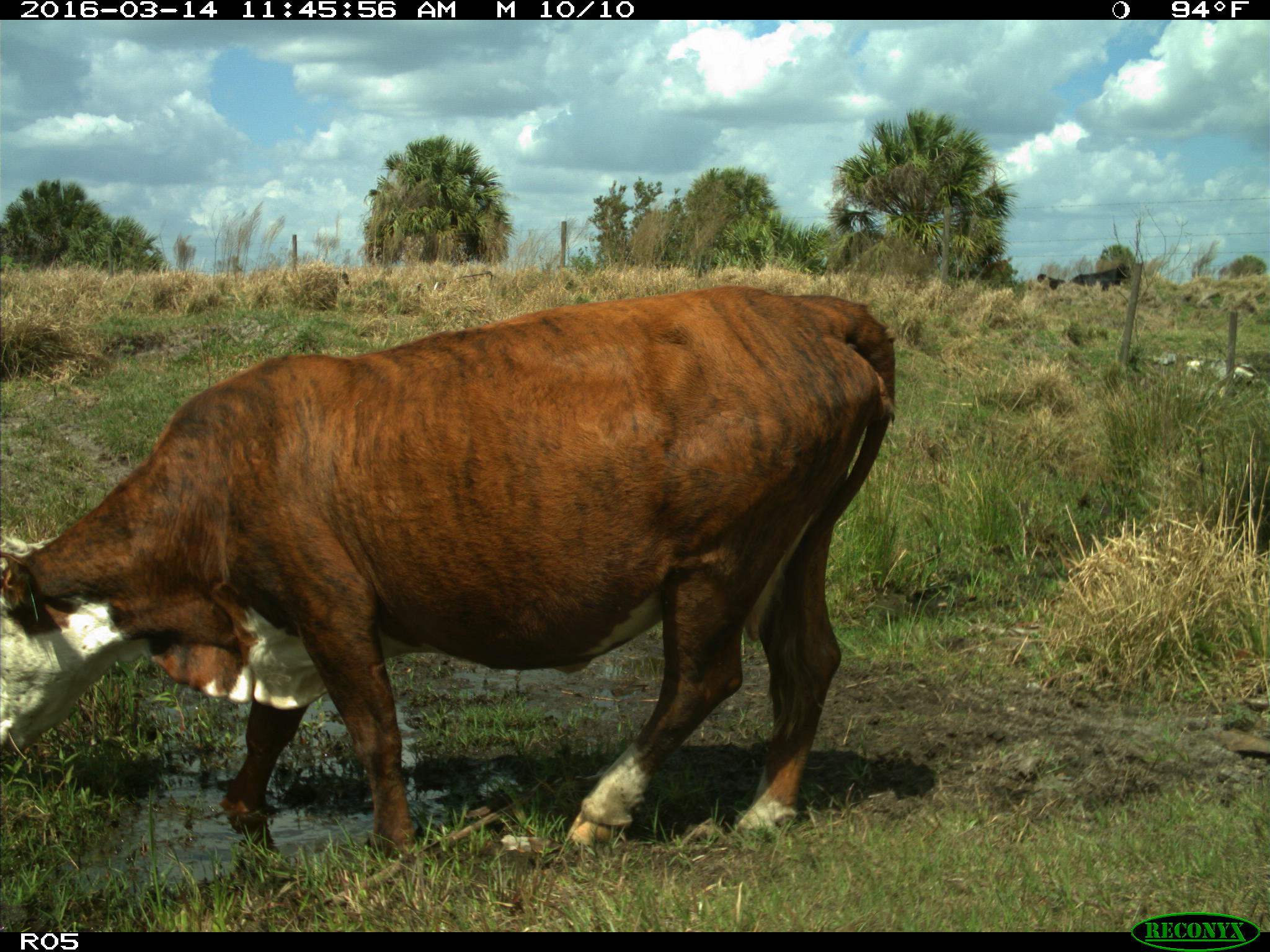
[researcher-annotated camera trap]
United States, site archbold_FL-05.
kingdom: Animalia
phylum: Chordata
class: Mammalia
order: Artiodactyla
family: Bovidae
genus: Bos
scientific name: Bos taurus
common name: domestic cow